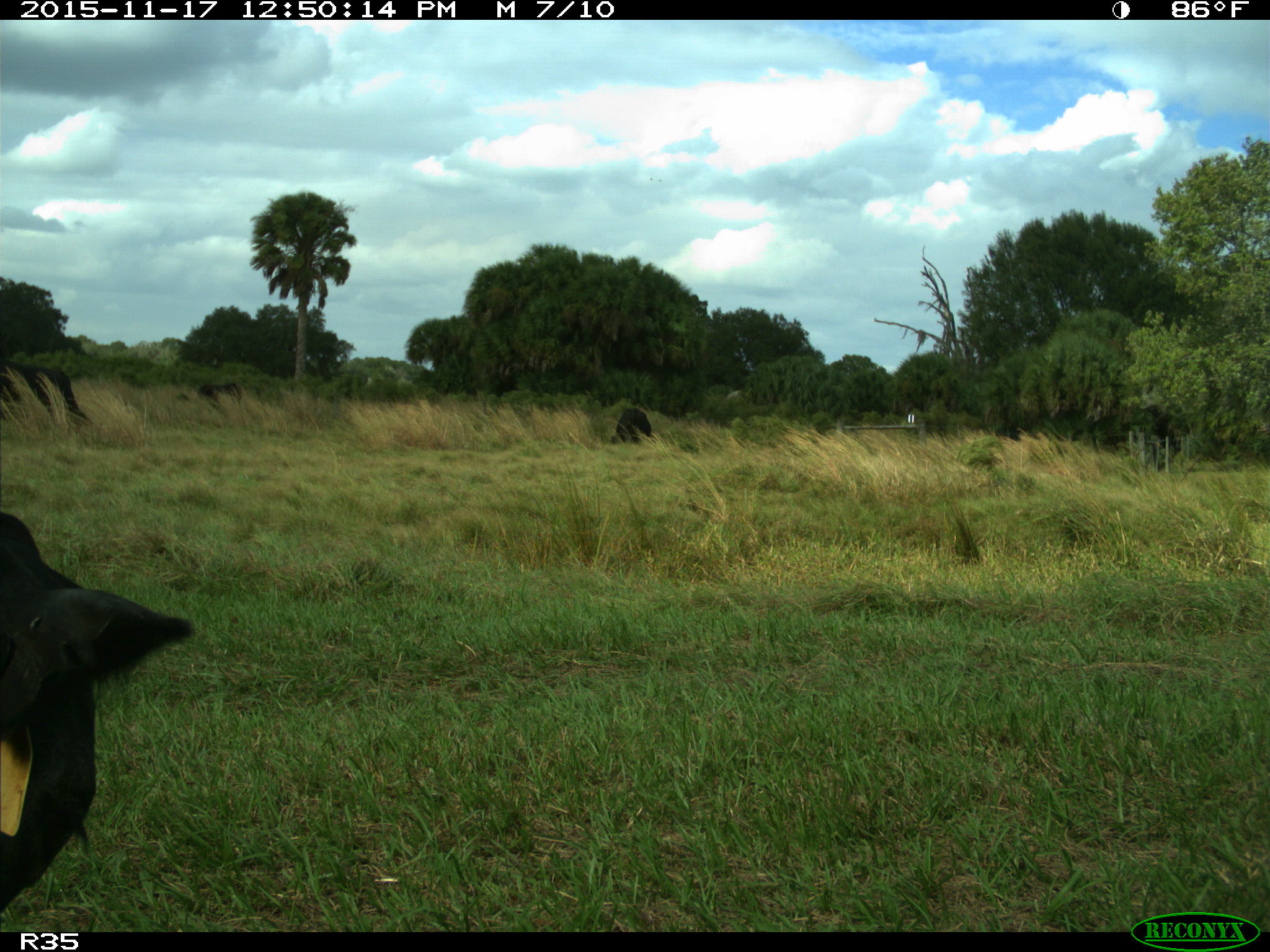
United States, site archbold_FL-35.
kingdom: Animalia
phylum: Chordata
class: Mammalia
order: Artiodactyla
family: Bovidae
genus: Bos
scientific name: Bos taurus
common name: domestic cow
Bos taurus (domestic cow).